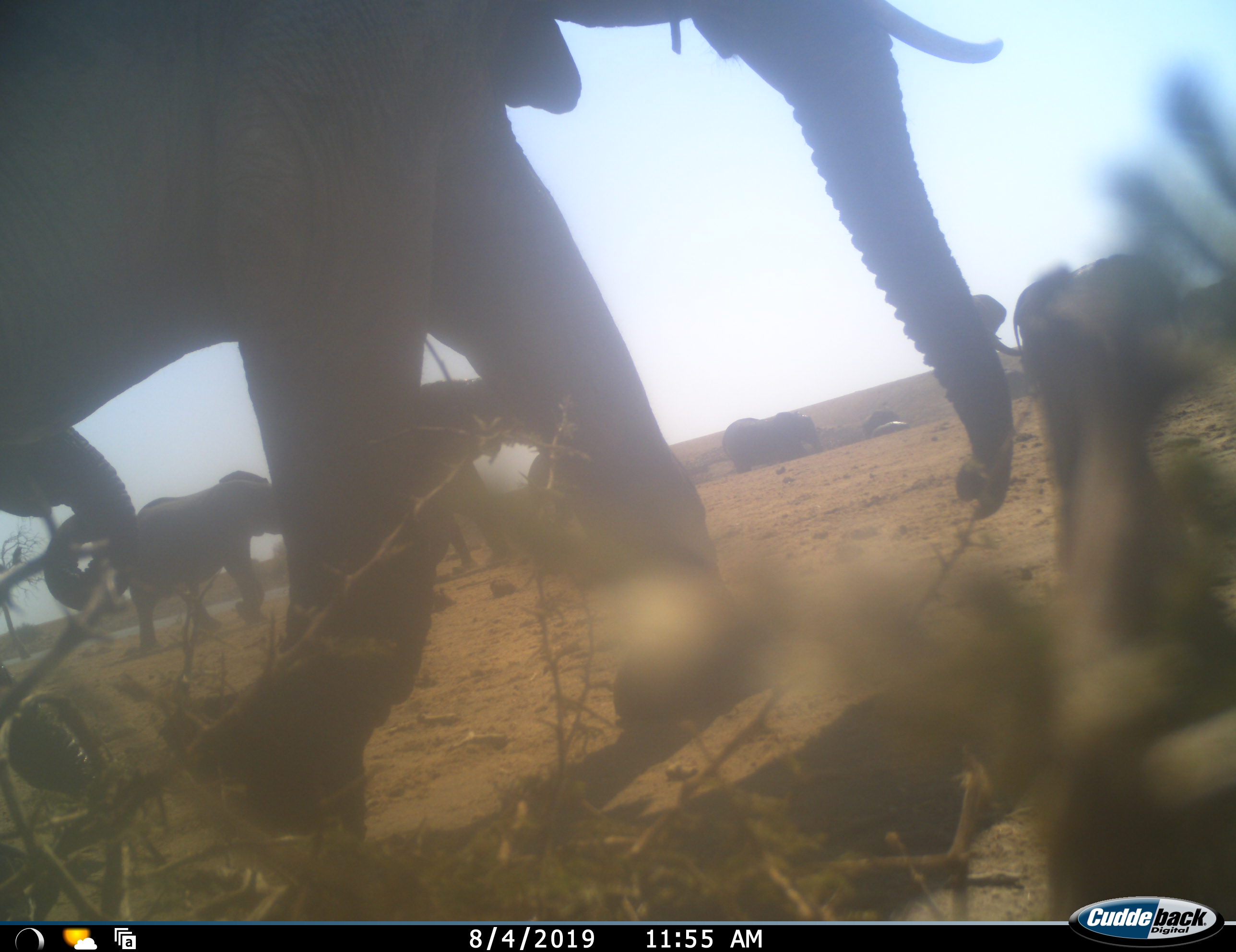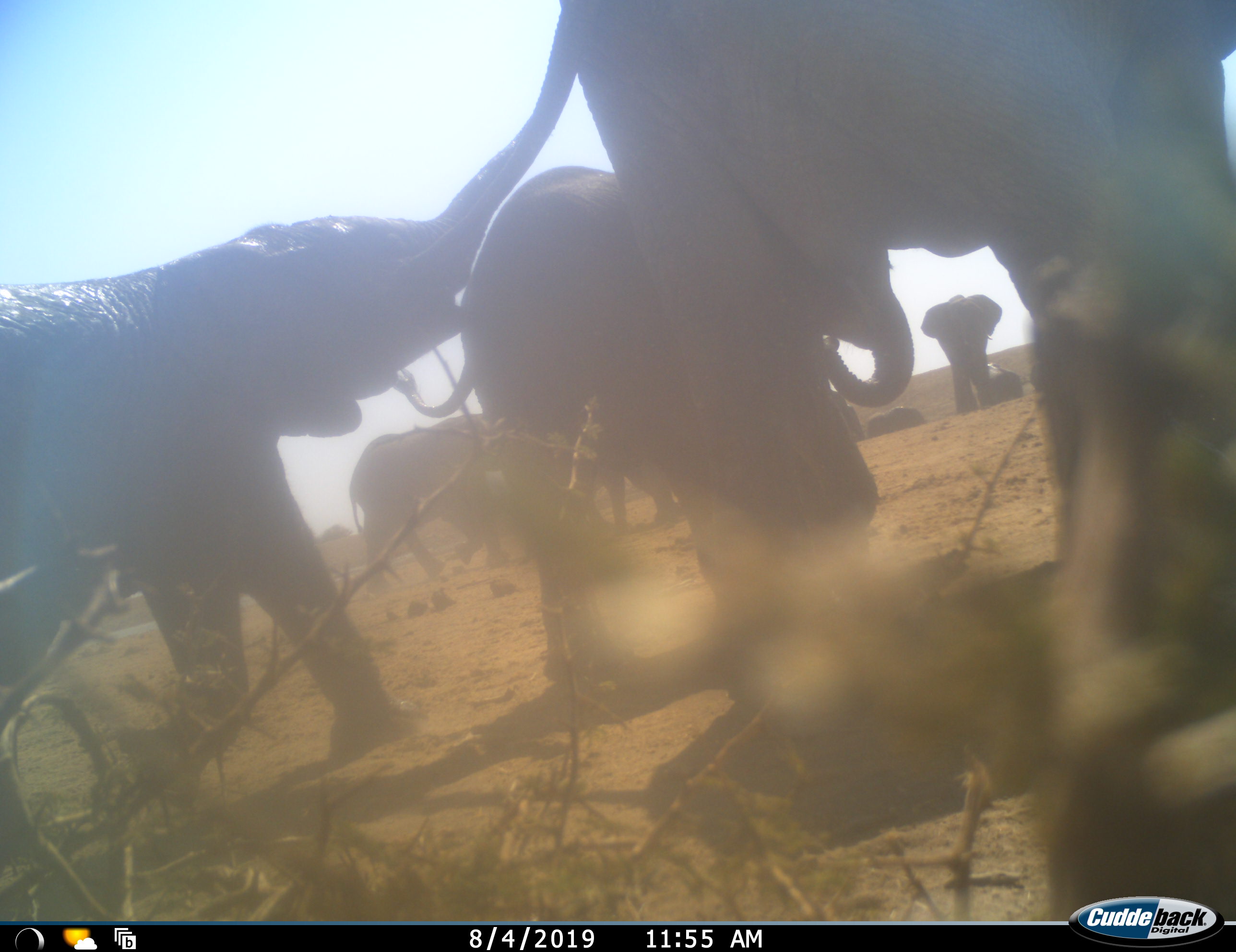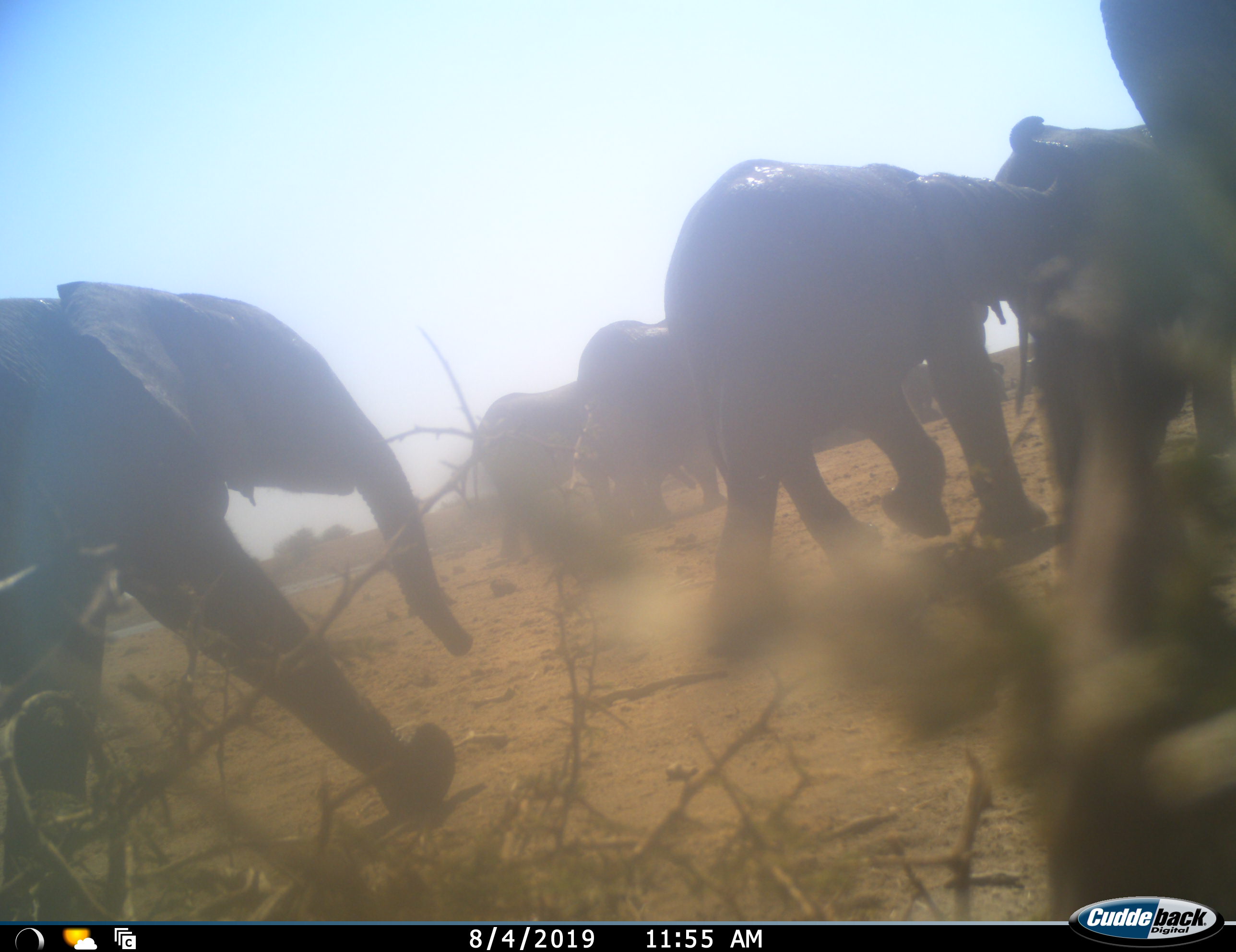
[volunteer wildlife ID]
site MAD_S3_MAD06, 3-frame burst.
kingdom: Animalia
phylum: Chordata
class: Mammalia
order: Proboscidea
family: Elephantidae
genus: Loxodonta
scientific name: Loxodonta africana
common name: african bush elephant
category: elephant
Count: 11-50.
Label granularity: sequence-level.